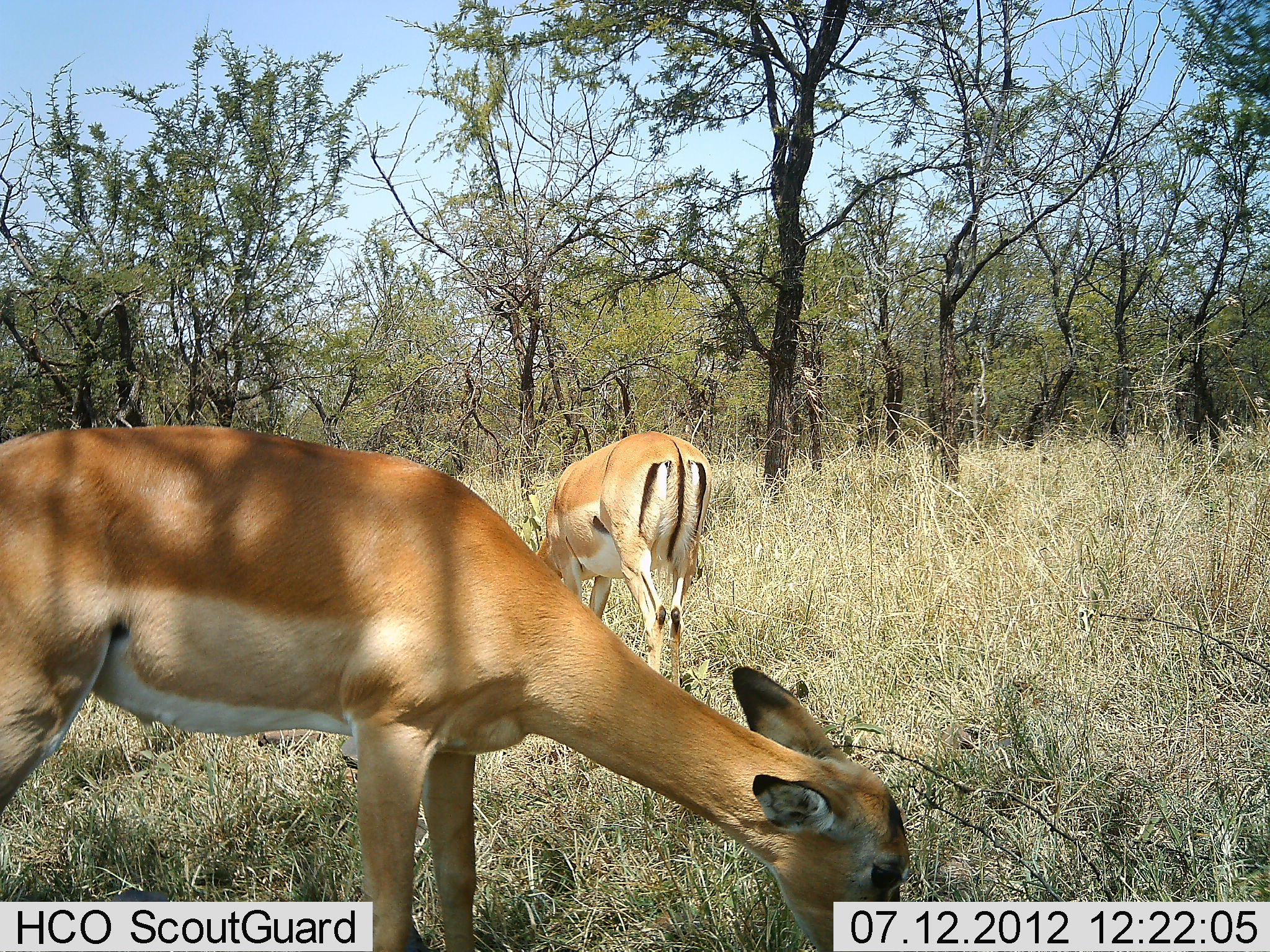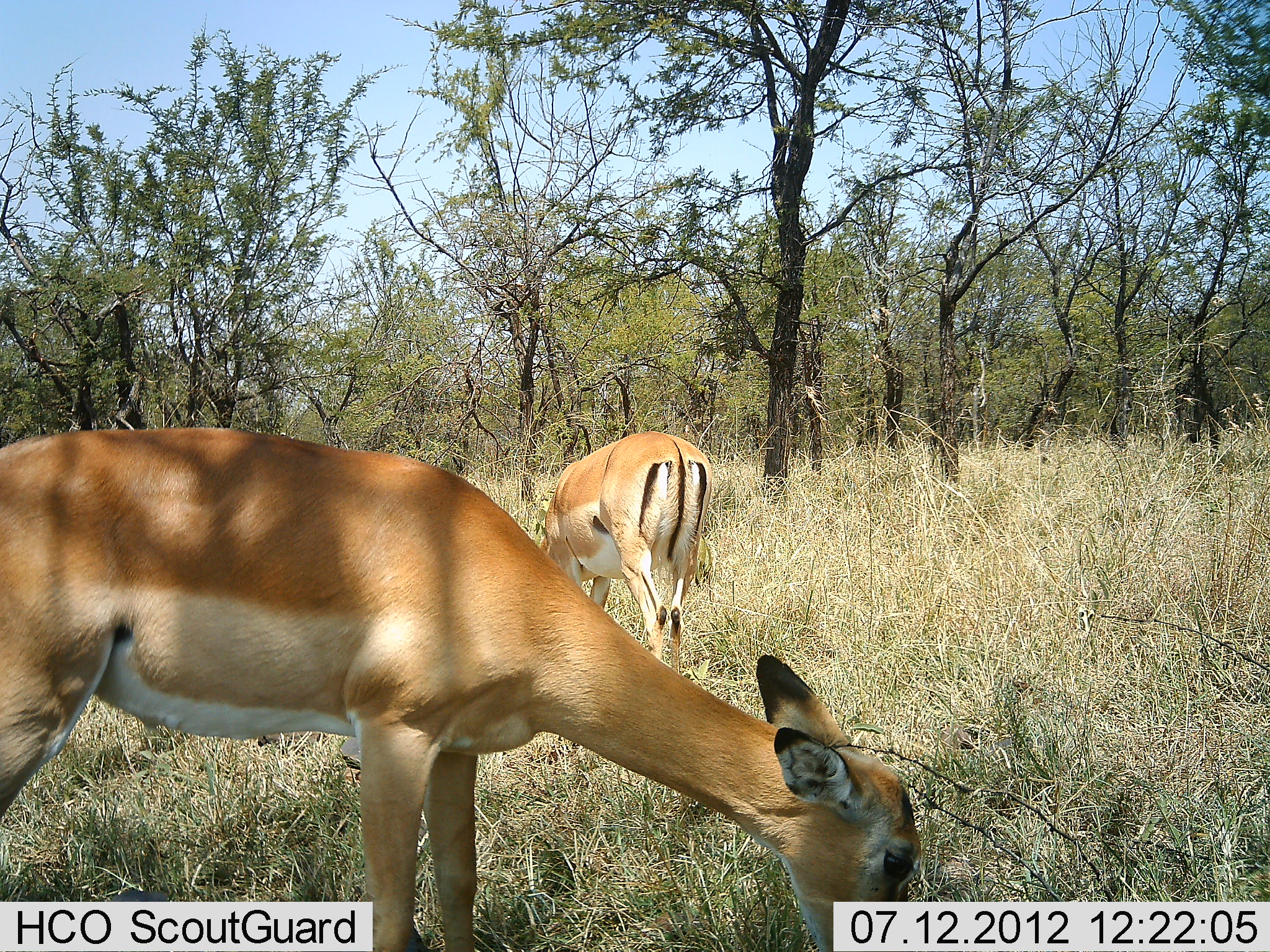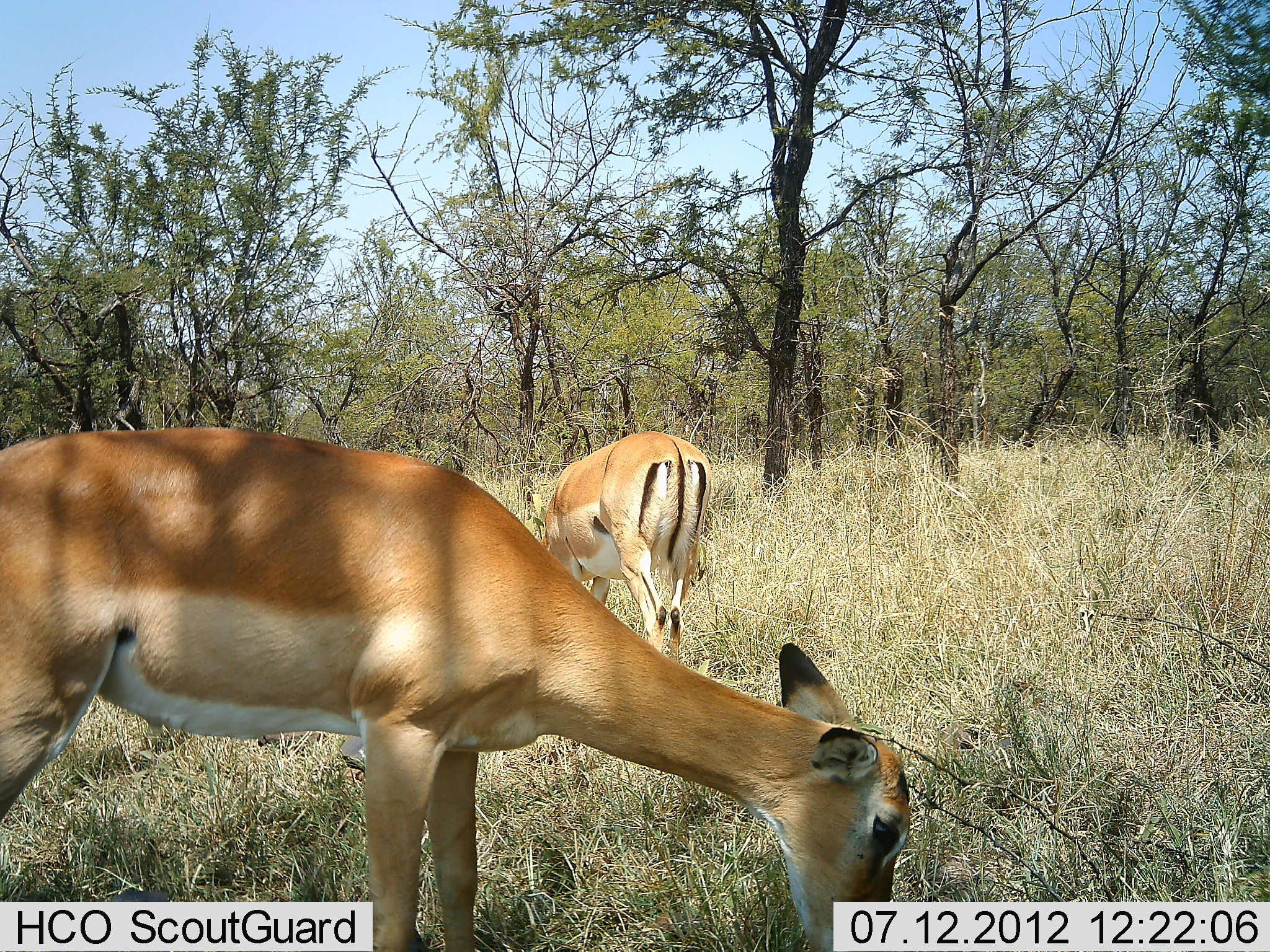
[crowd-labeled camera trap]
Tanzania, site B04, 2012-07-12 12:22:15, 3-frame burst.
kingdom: Animalia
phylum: Chordata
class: Mammalia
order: Artiodactyla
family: Bovidae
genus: Aepyceros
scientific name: Aepyceros melampus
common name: impala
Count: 2.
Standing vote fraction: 30%.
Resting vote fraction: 0%.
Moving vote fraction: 10%.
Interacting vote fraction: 0%.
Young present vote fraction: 0%.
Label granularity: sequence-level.